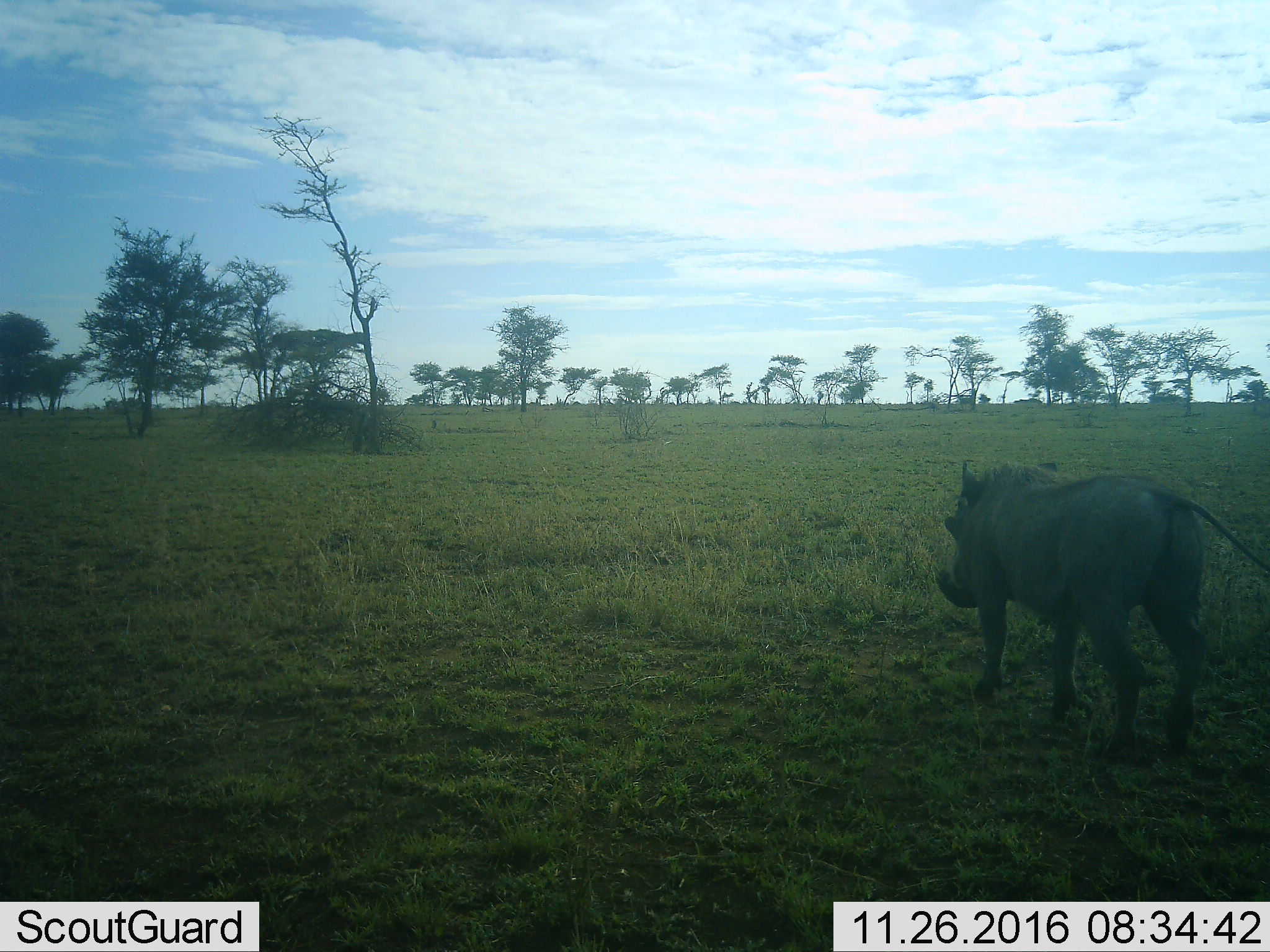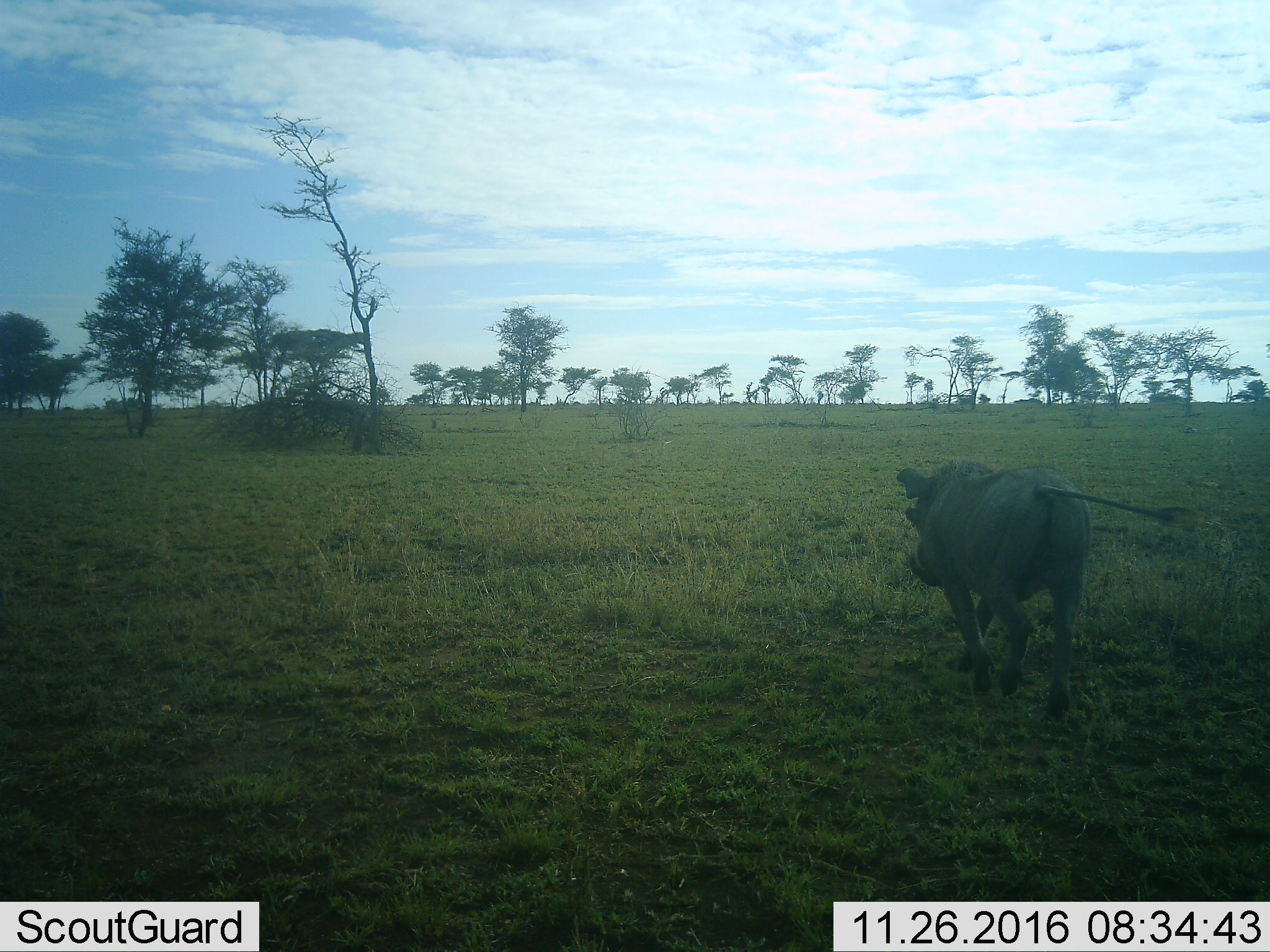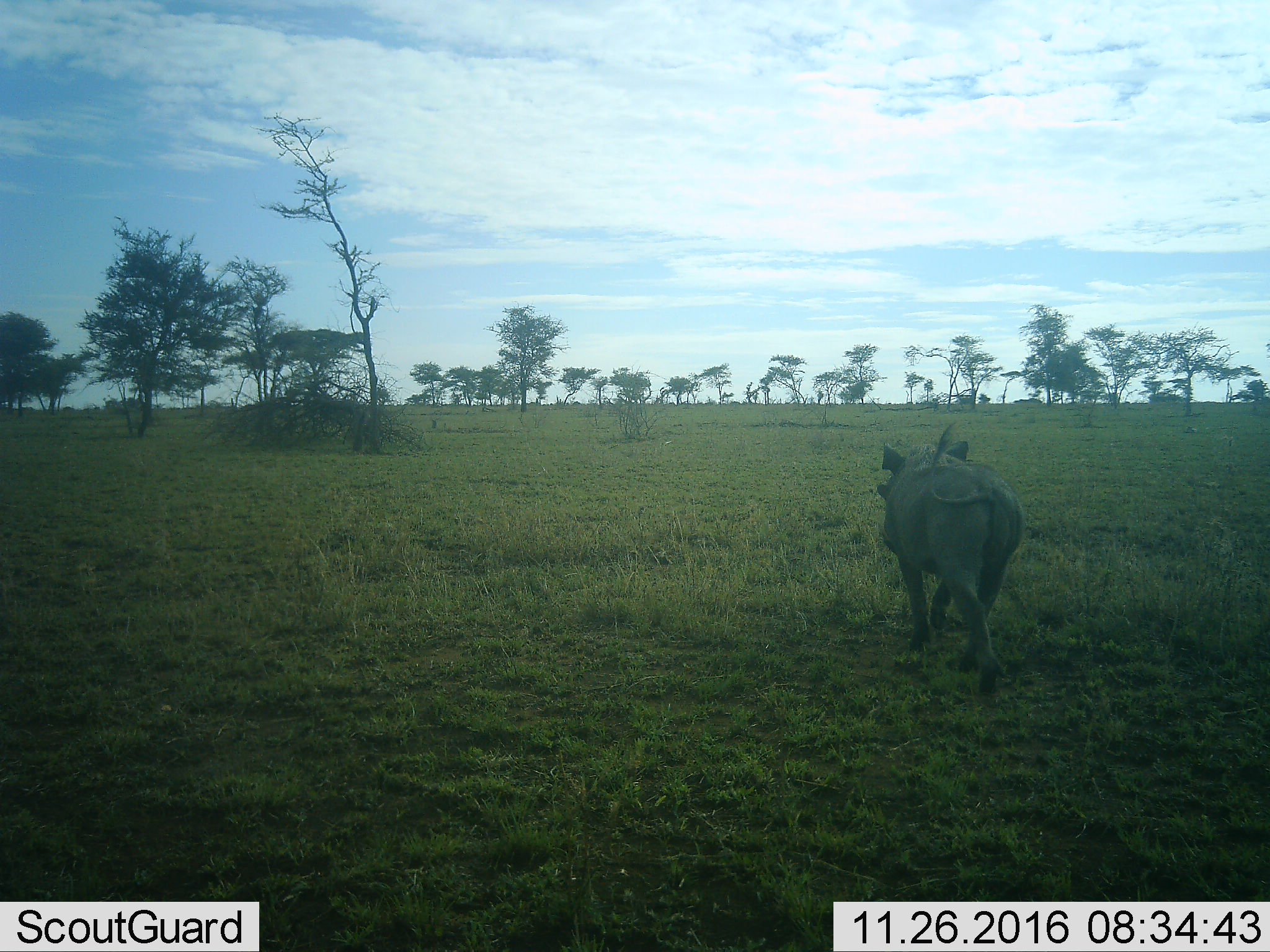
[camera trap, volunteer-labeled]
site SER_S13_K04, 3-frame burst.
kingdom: Animalia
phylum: Chordata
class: Mammalia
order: Artiodactyla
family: Suidae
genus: Phacochoerus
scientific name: Phacochoerus africanus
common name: warthog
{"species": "warthog (Phacochoerus africanus)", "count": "1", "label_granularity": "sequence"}